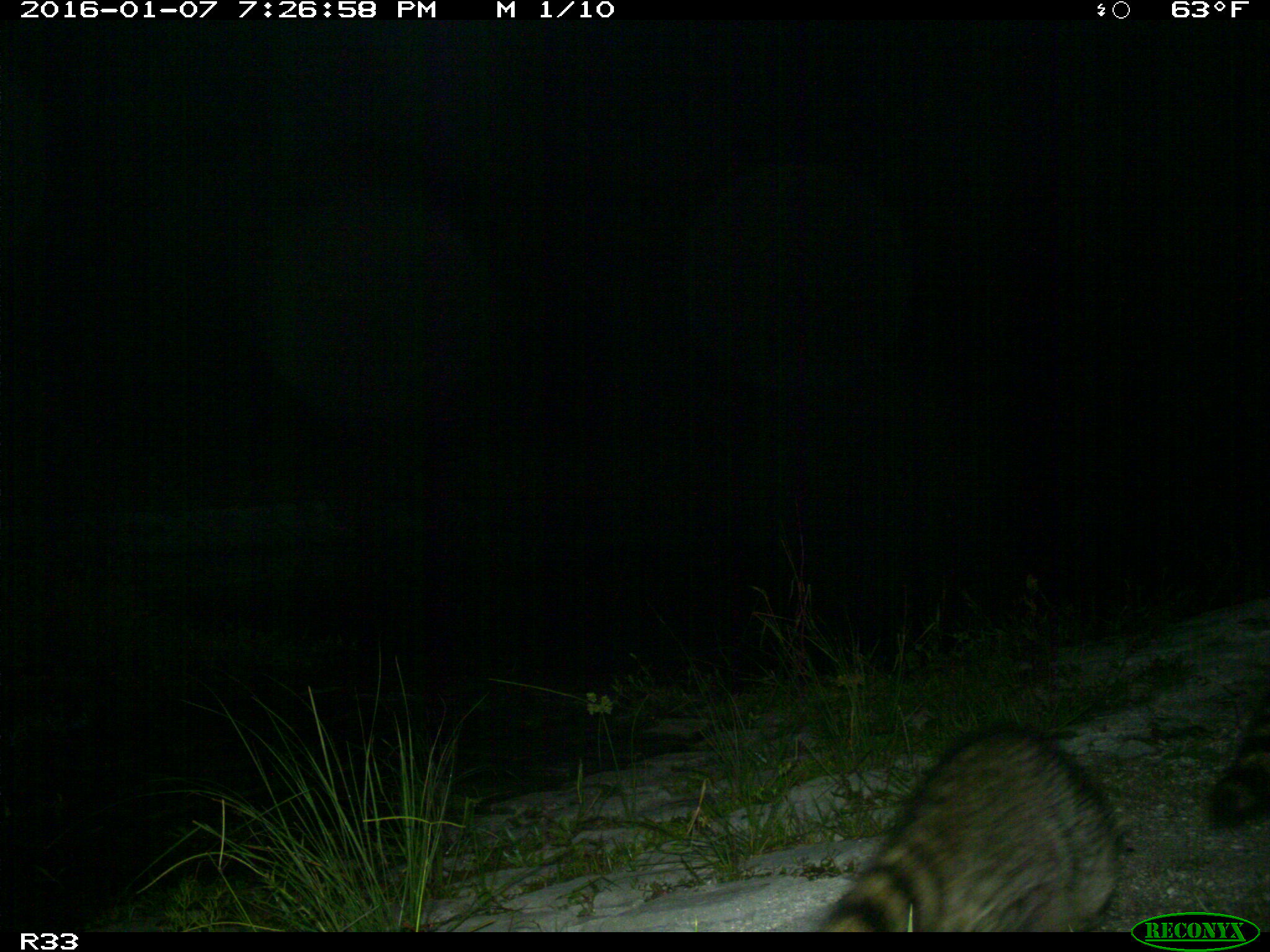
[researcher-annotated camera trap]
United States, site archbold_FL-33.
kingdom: Animalia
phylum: Chordata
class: Mammalia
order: Carnivora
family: Procyonidae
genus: Procyon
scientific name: Procyon lotor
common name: common raccoon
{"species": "Procyon lotor (common raccoon)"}